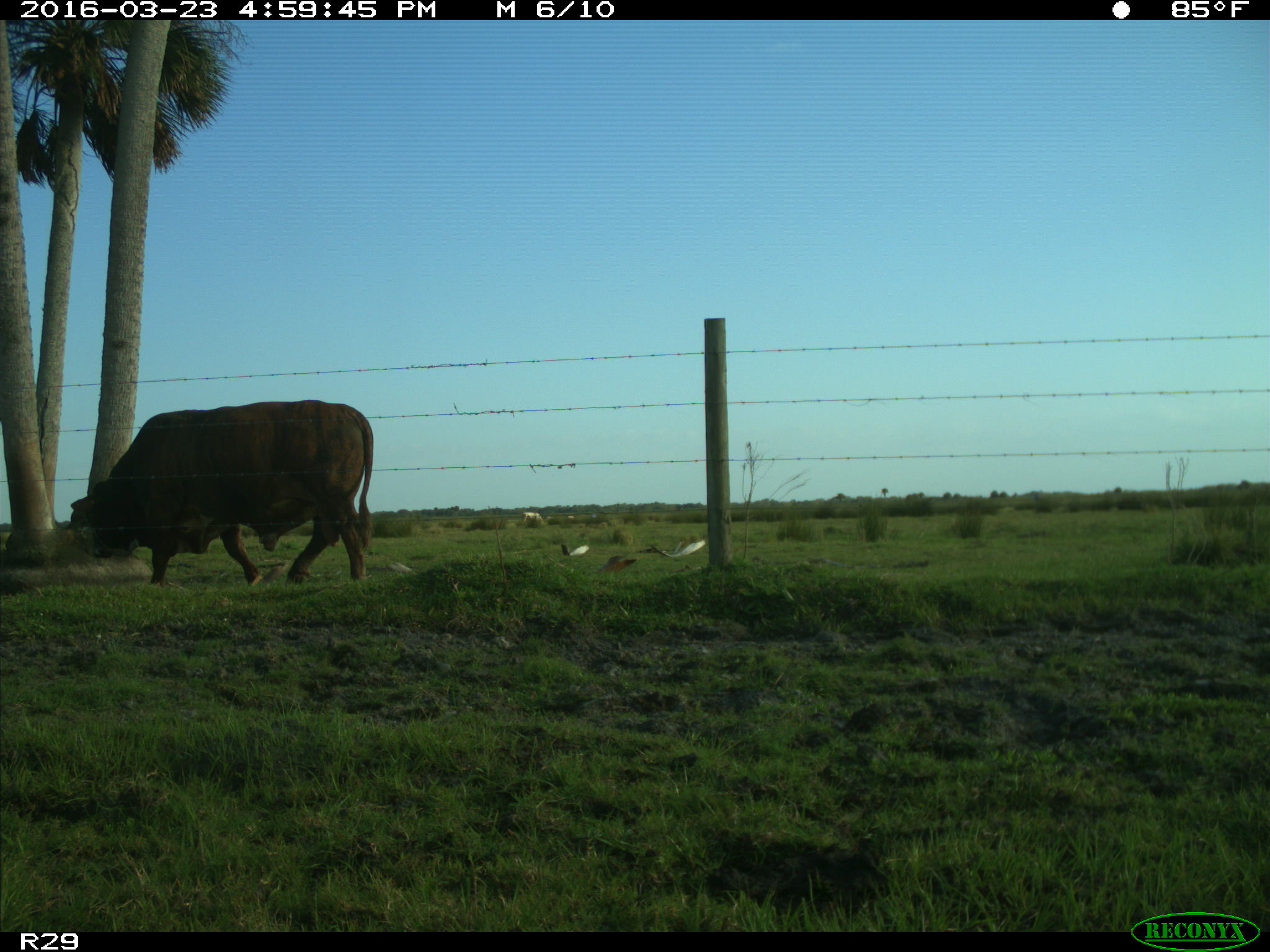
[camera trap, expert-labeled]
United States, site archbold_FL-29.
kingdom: Animalia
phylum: Chordata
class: Mammalia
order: Artiodactyla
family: Bovidae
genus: Bos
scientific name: Bos taurus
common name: domestic cow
Bos taurus (domestic cow).